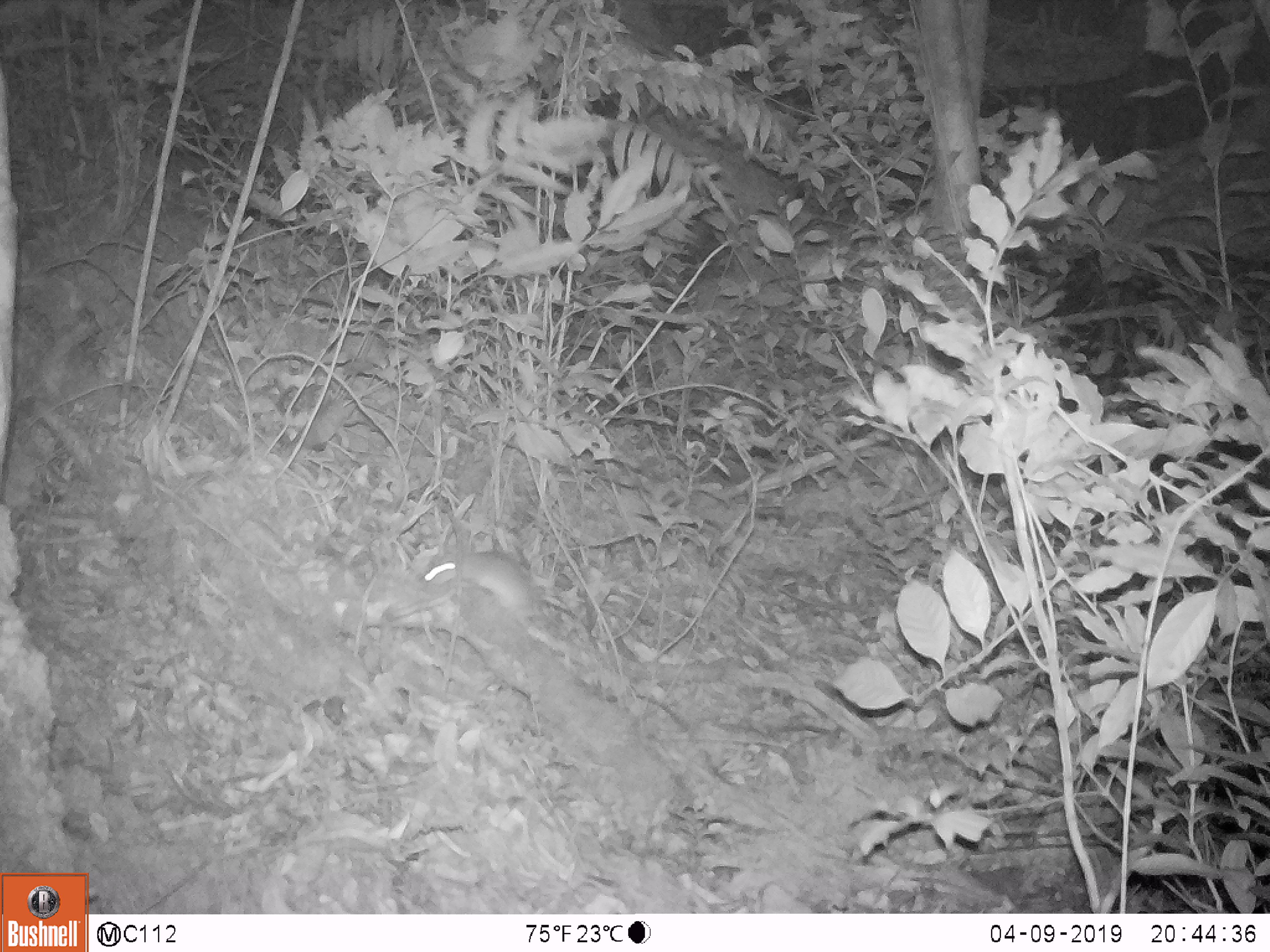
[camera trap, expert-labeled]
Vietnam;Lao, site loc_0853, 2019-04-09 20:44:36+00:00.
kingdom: Animalia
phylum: Chordata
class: Mammalia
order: Rodentia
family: Muridae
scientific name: Muridae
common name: old-world mice and rats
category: unidentified murid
Unidentified murid (old-world mice and rats) (Muridae). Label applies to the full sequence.